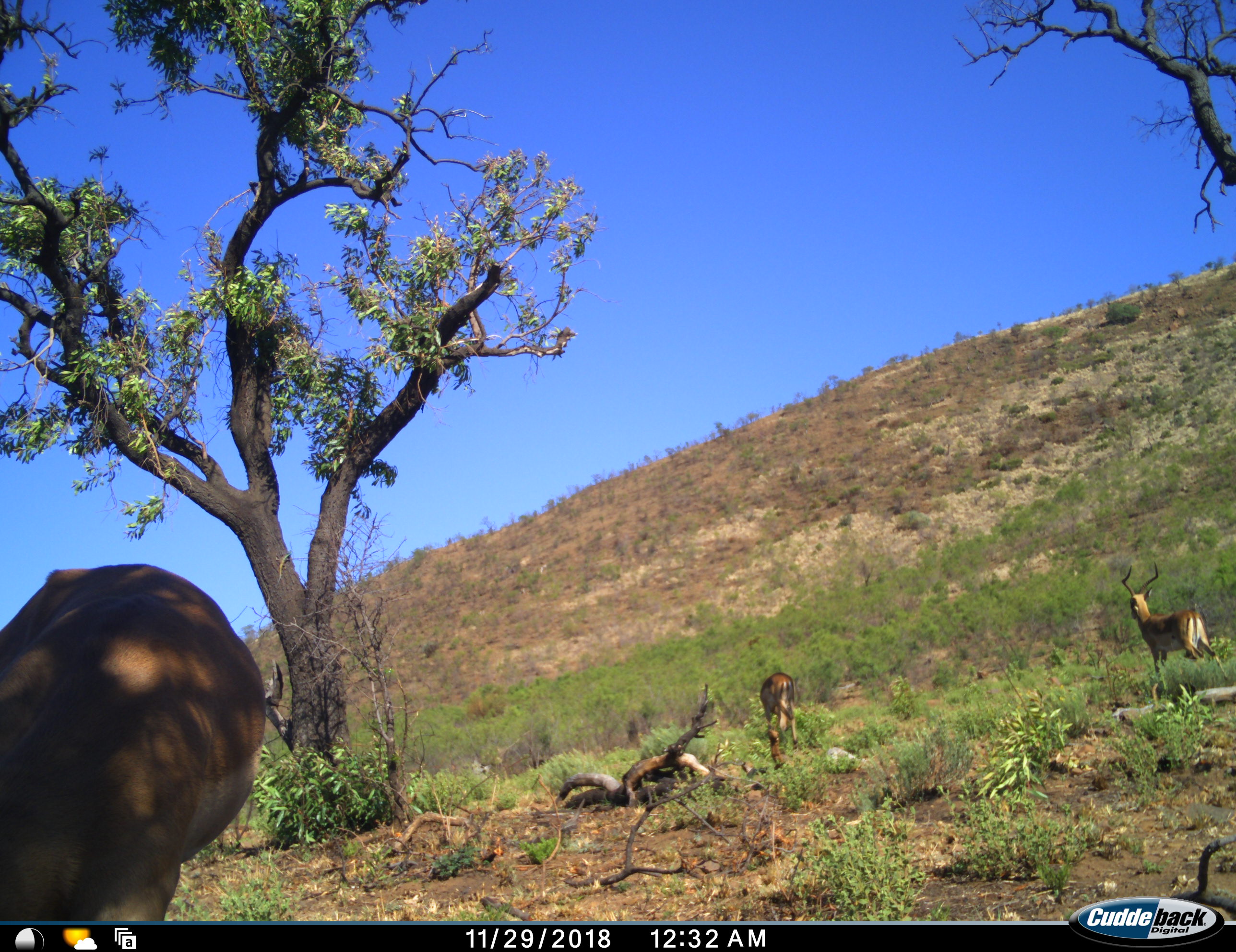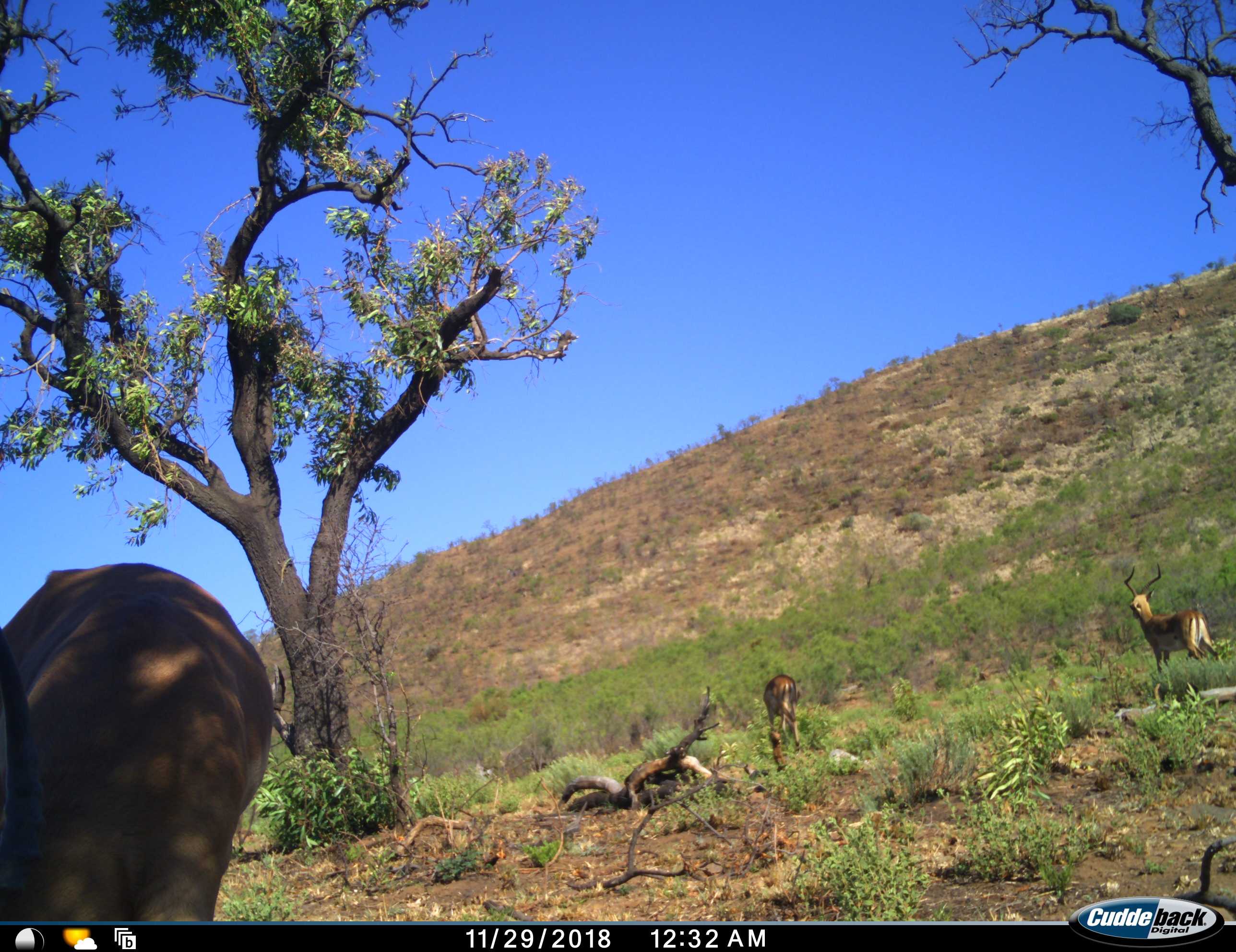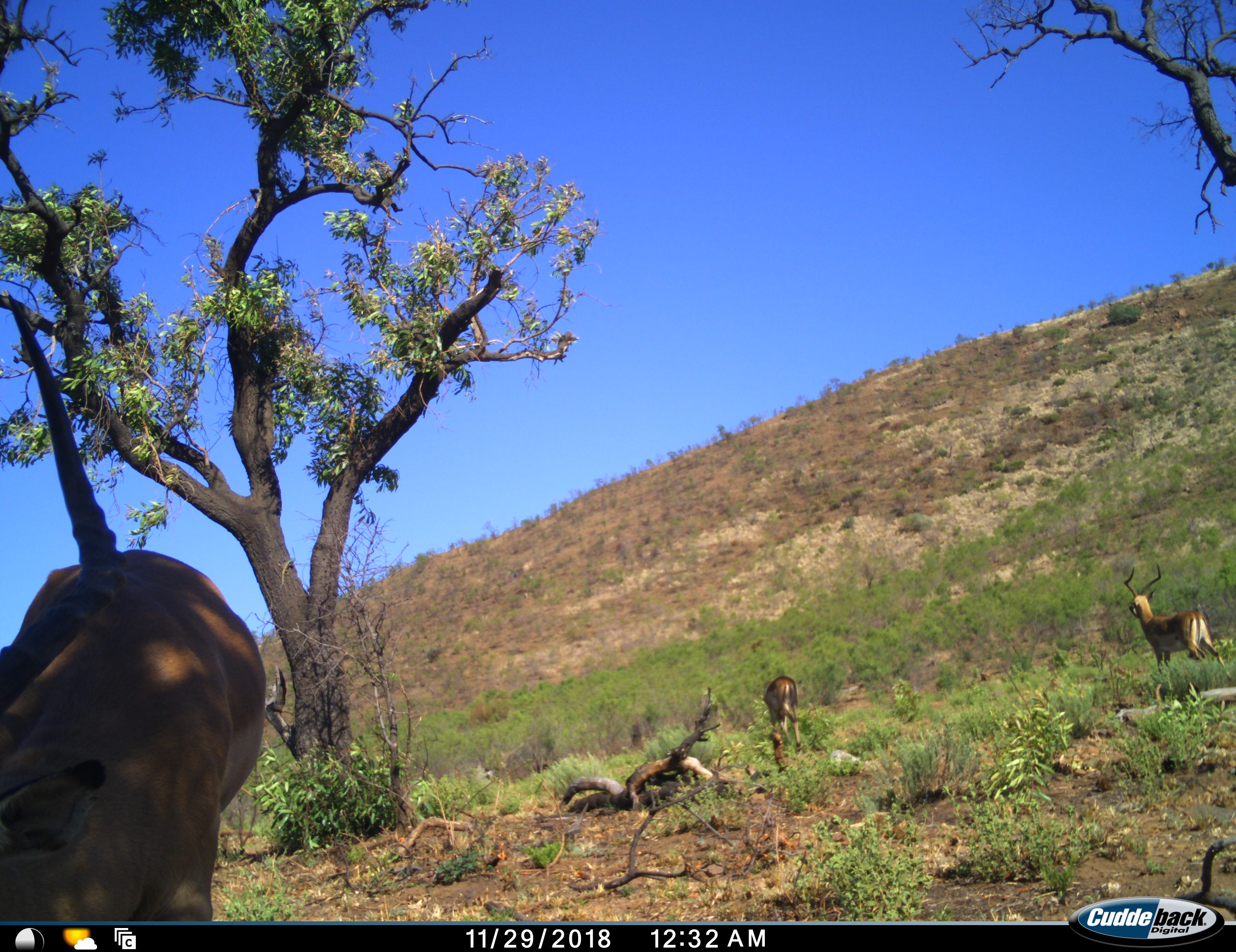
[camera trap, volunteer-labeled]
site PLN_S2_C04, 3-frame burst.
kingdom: Animalia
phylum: Chordata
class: Mammalia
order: Artiodactyla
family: Bovidae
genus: Aepyceros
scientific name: Aepyceros melampus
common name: impala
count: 3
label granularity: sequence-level